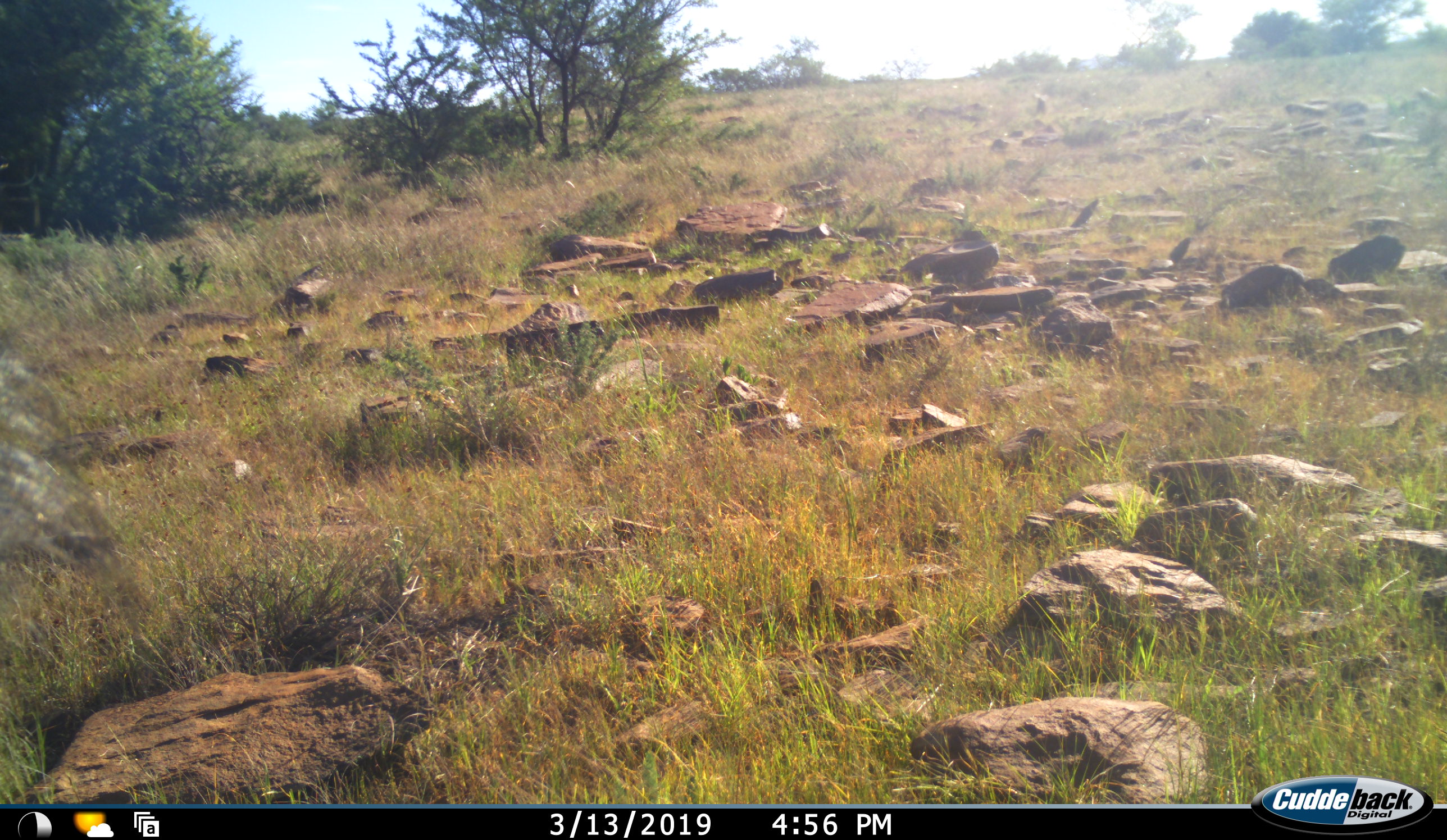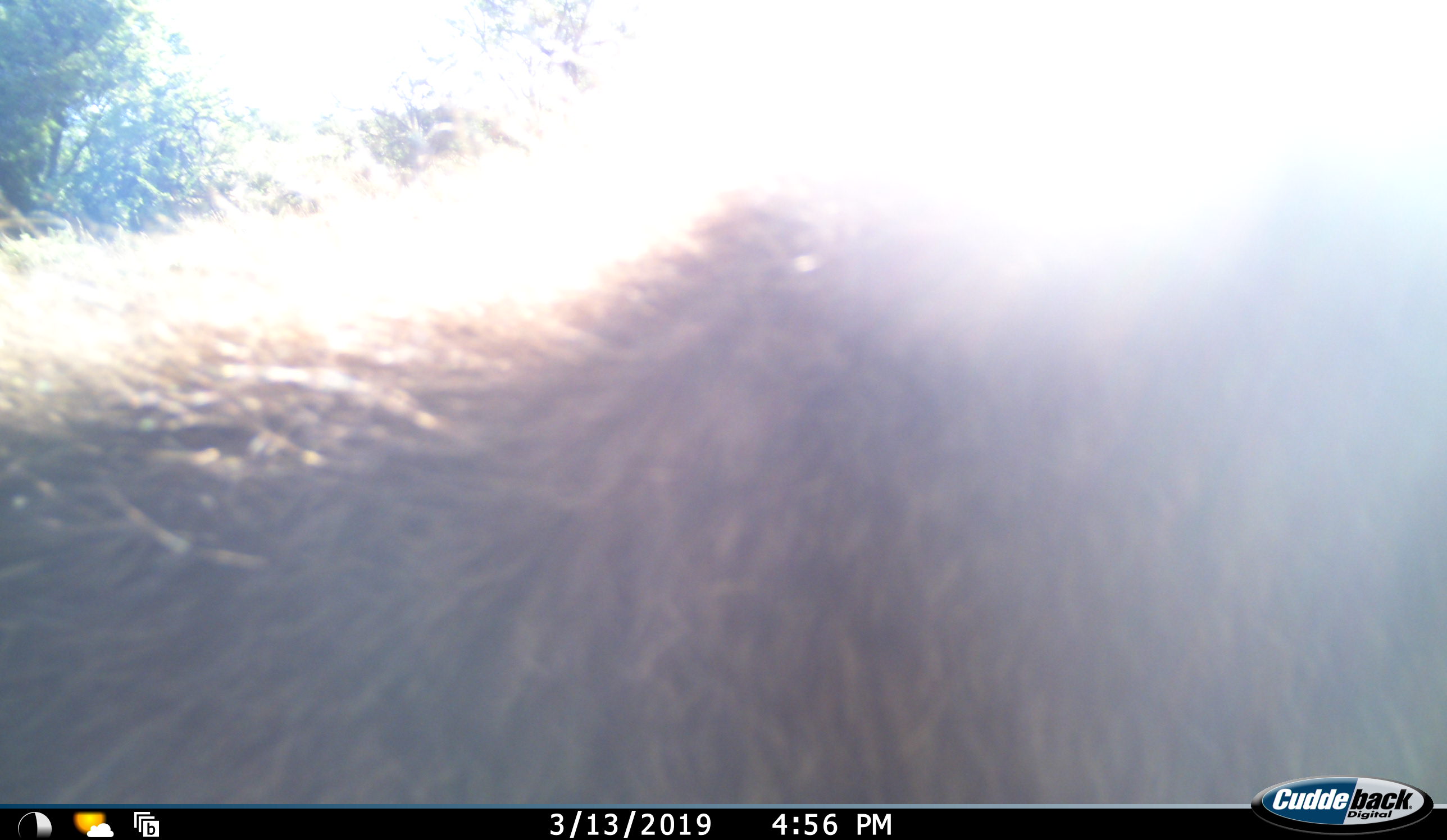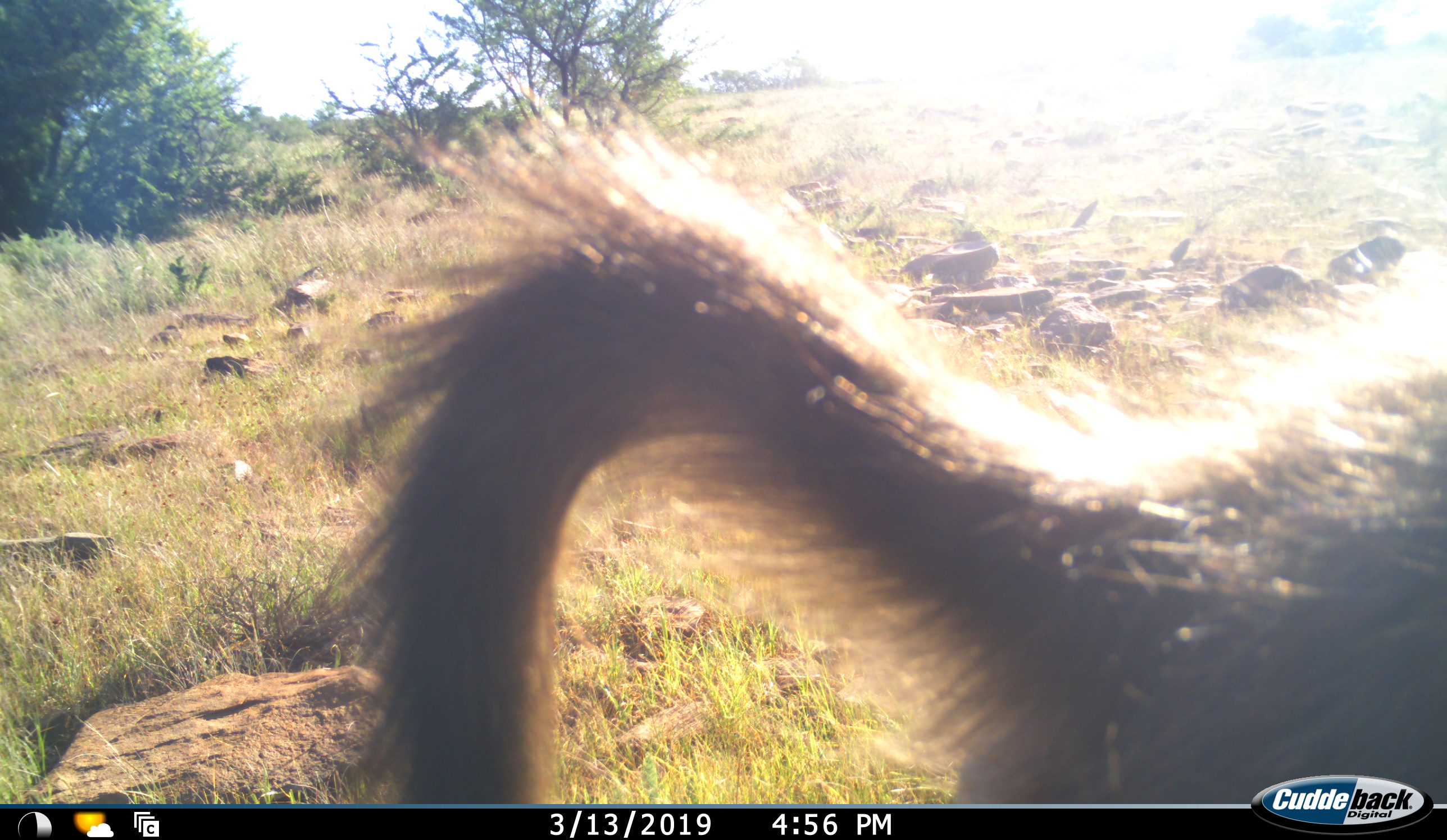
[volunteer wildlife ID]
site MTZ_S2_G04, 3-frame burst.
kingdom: Animalia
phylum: Chordata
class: Mammalia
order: Primates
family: Cercopithecidae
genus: Papio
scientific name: Papio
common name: baboon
Baboon (Papio), count 1. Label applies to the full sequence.